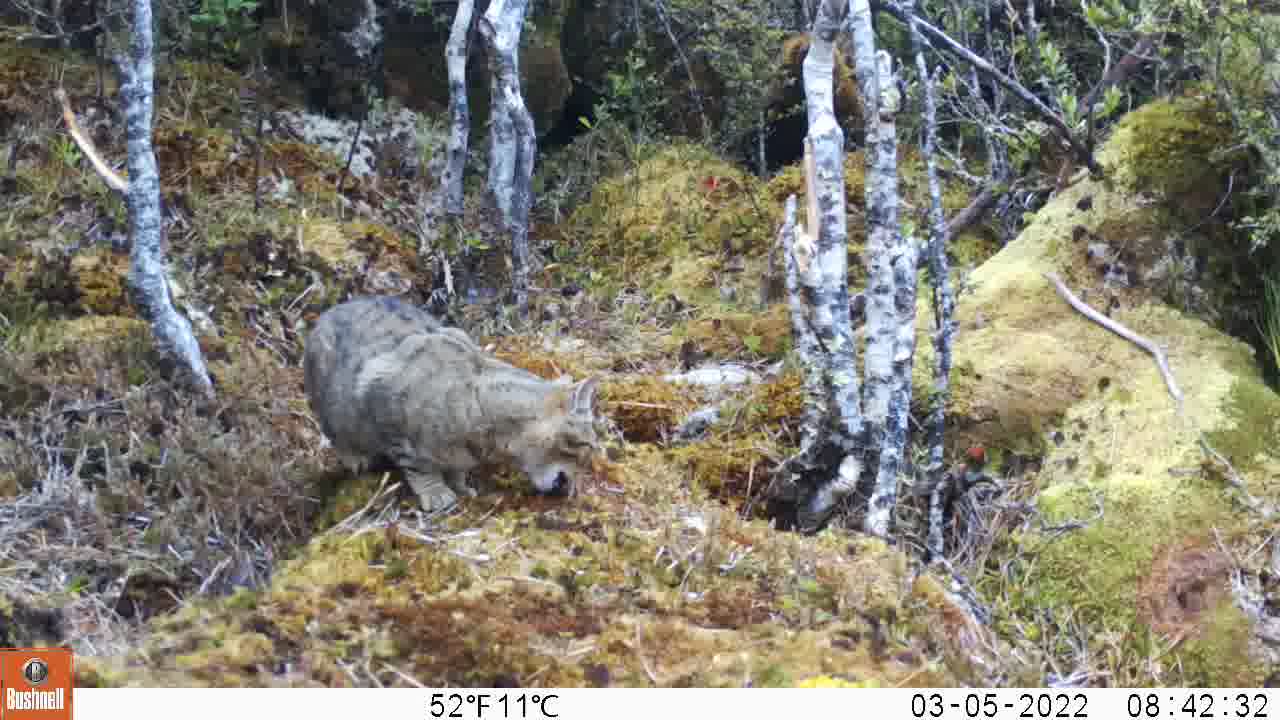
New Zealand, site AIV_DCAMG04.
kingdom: Animalia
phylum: Chordata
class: Mammalia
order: Carnivora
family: Felidae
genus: Felis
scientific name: Felis catus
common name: domestic cat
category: cat